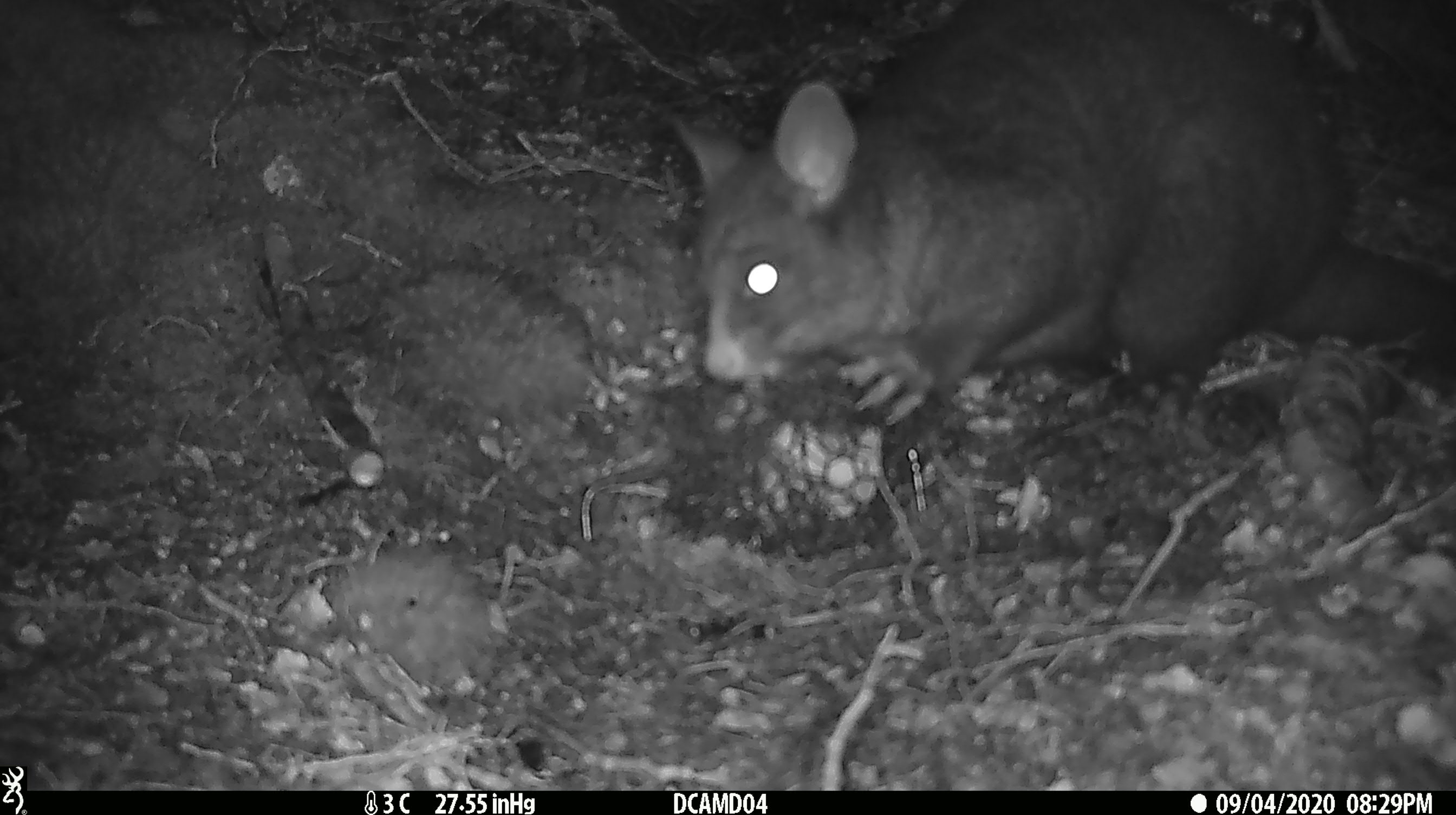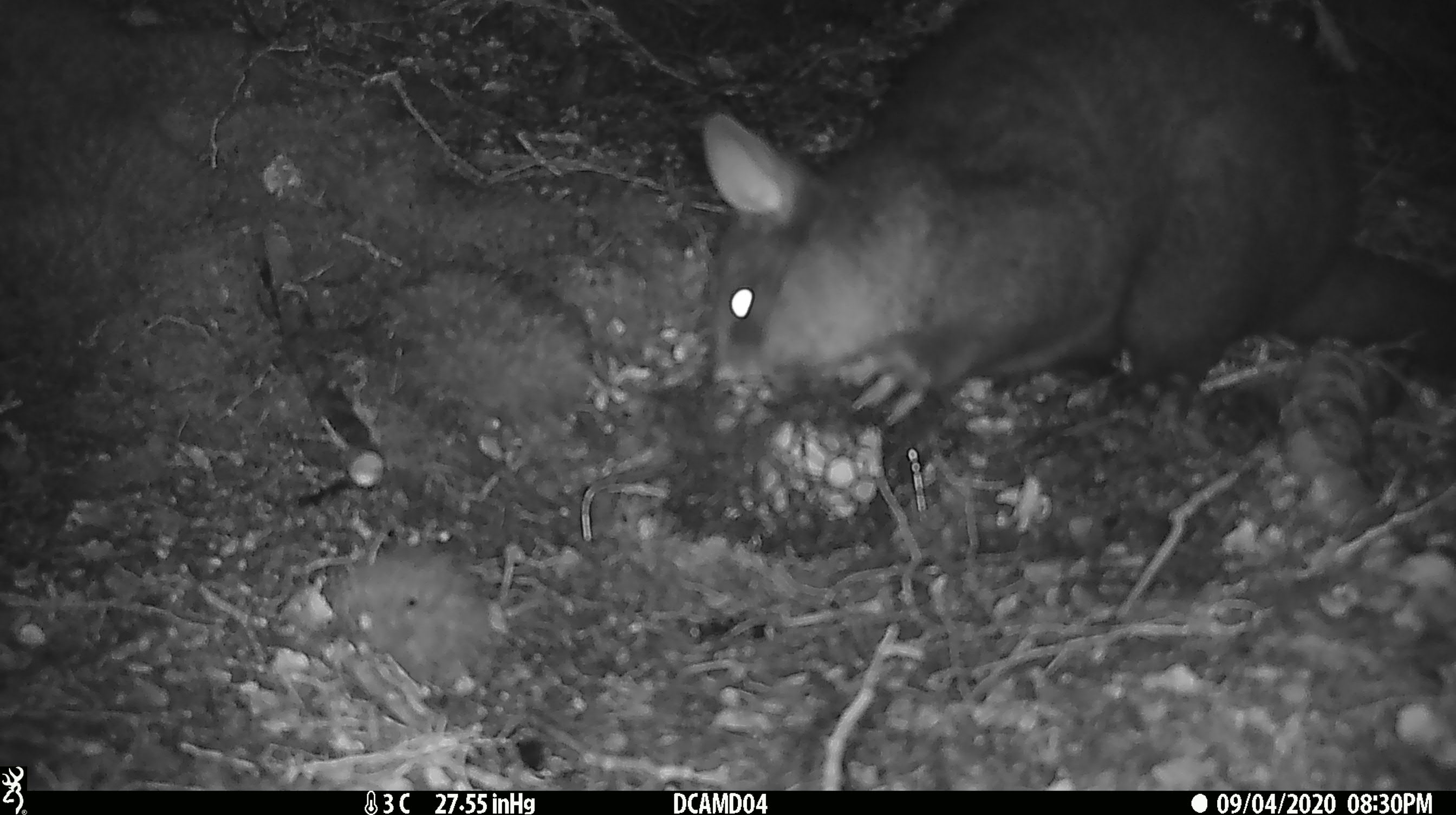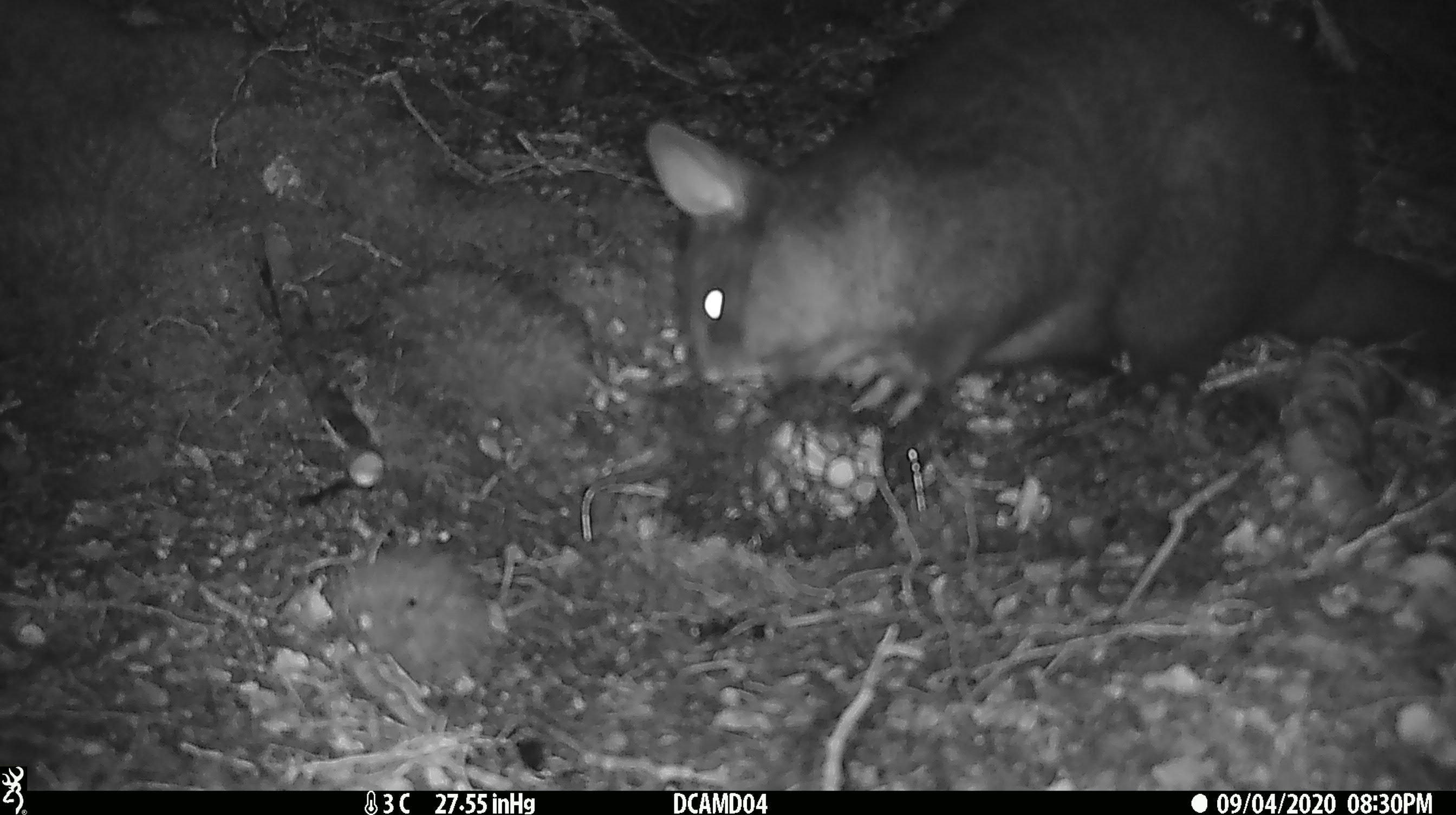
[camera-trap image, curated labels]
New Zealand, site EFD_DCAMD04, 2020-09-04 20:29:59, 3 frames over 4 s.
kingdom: Animalia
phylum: Chordata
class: Mammalia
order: Diprotodontia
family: Phalangeridae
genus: Trichosurus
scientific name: Trichosurus vulpecula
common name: common brushtail possum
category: possum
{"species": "possum (common brushtail possum) (Trichosurus vulpecula)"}